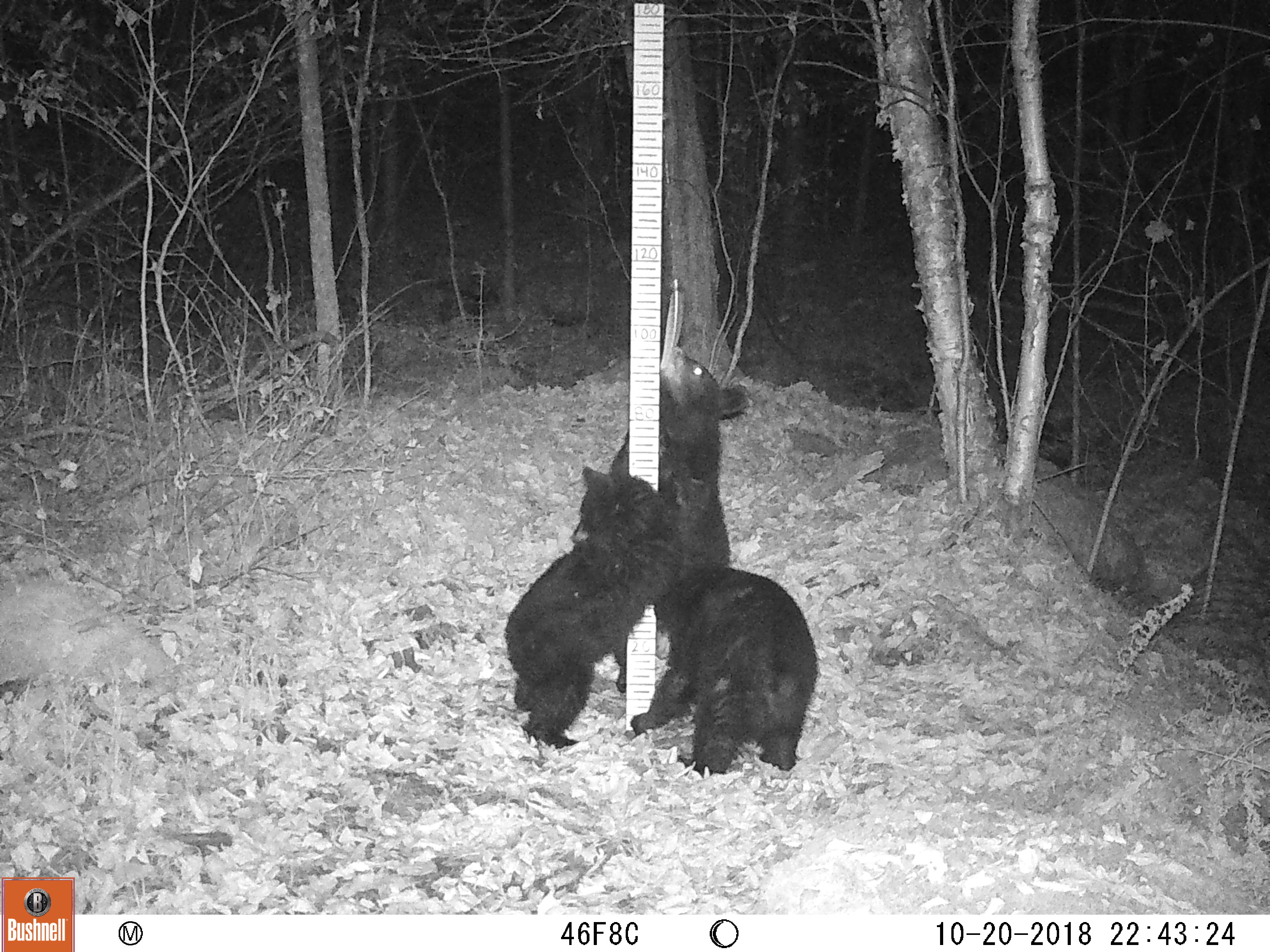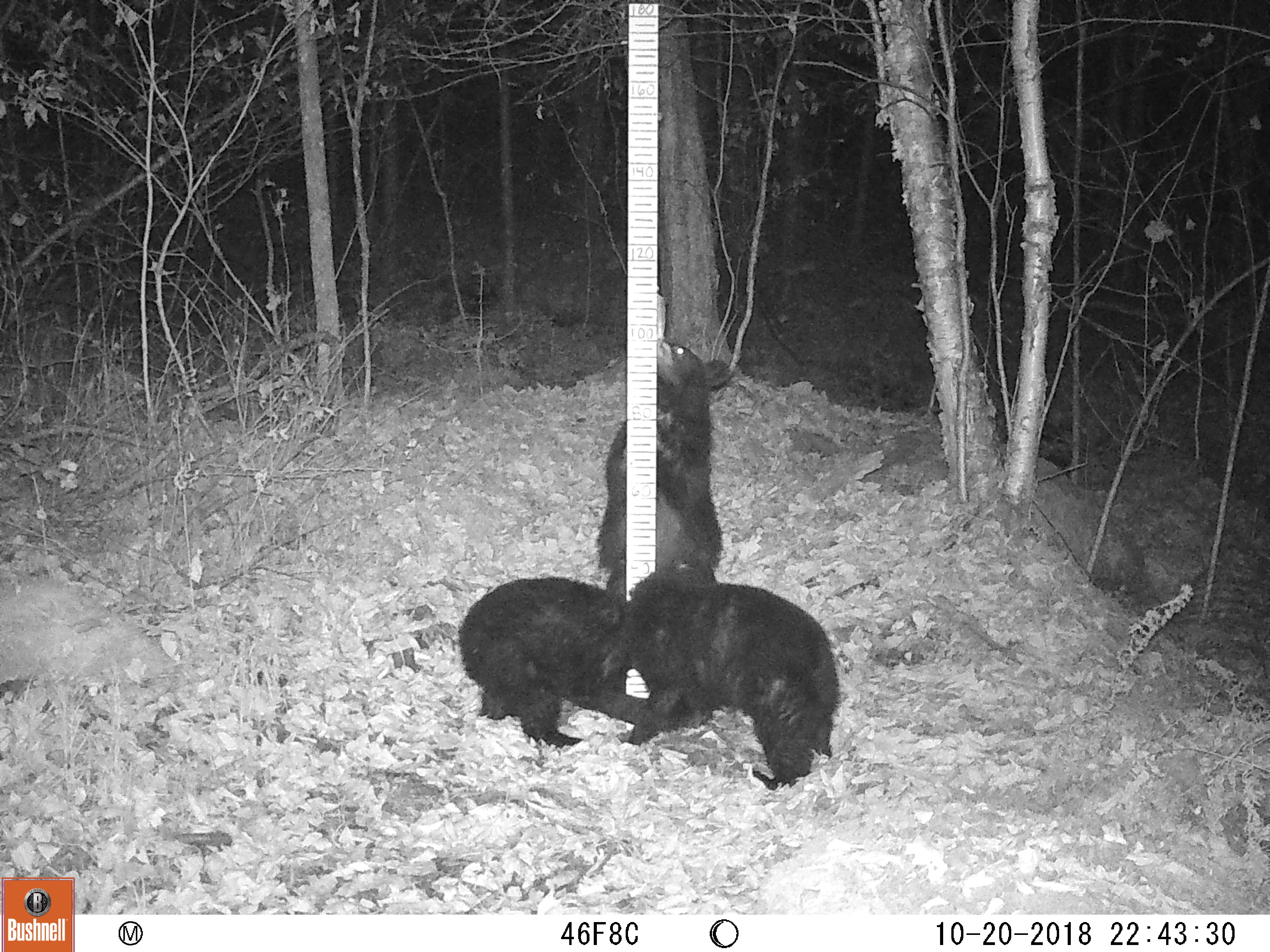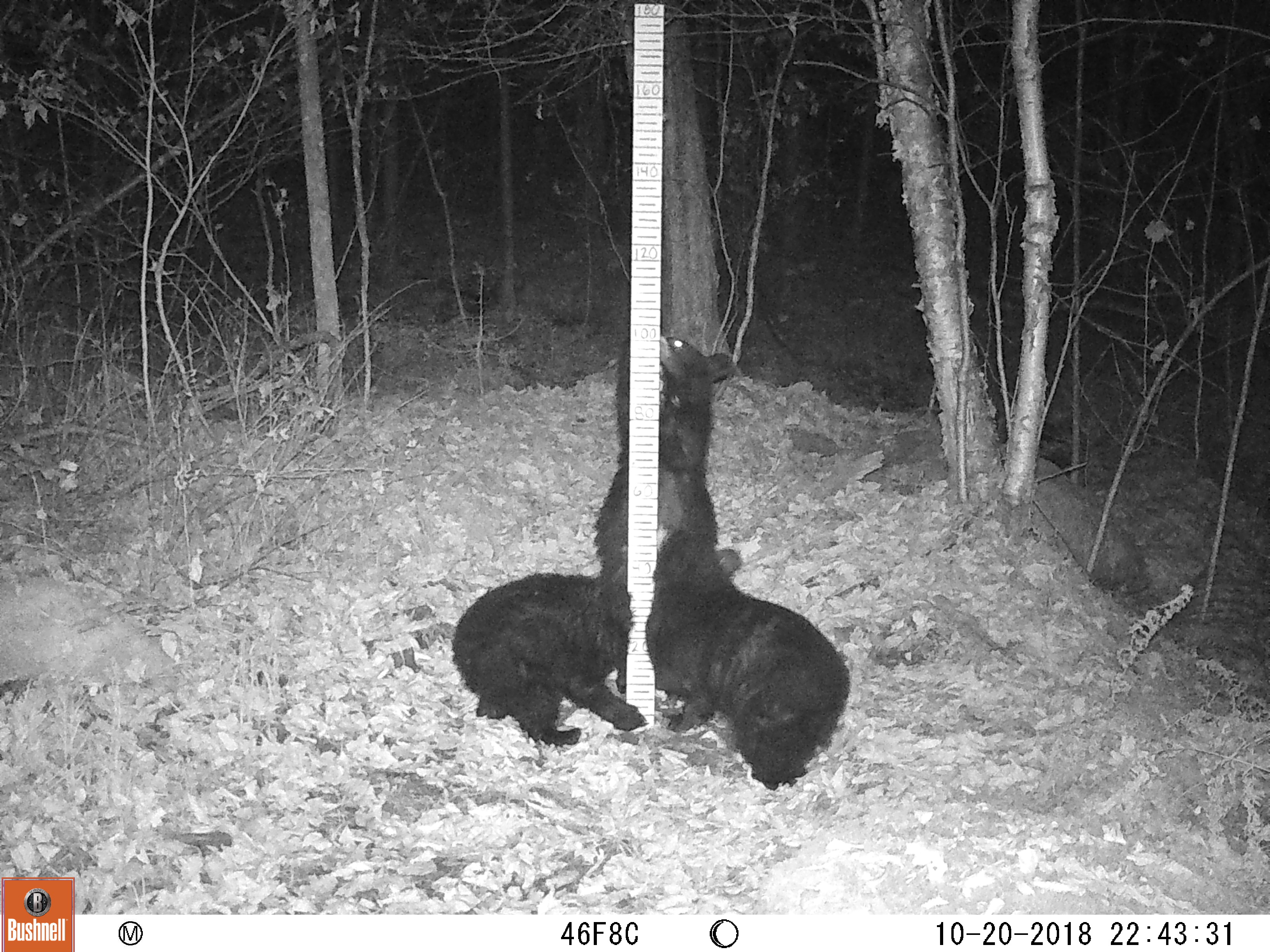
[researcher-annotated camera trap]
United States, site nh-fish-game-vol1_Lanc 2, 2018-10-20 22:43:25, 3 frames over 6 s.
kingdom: Animalia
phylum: Chordata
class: Mammalia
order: Carnivora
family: Ursidae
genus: Ursus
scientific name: Ursus americanus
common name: black bear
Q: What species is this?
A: Black bear (Ursus americanus).